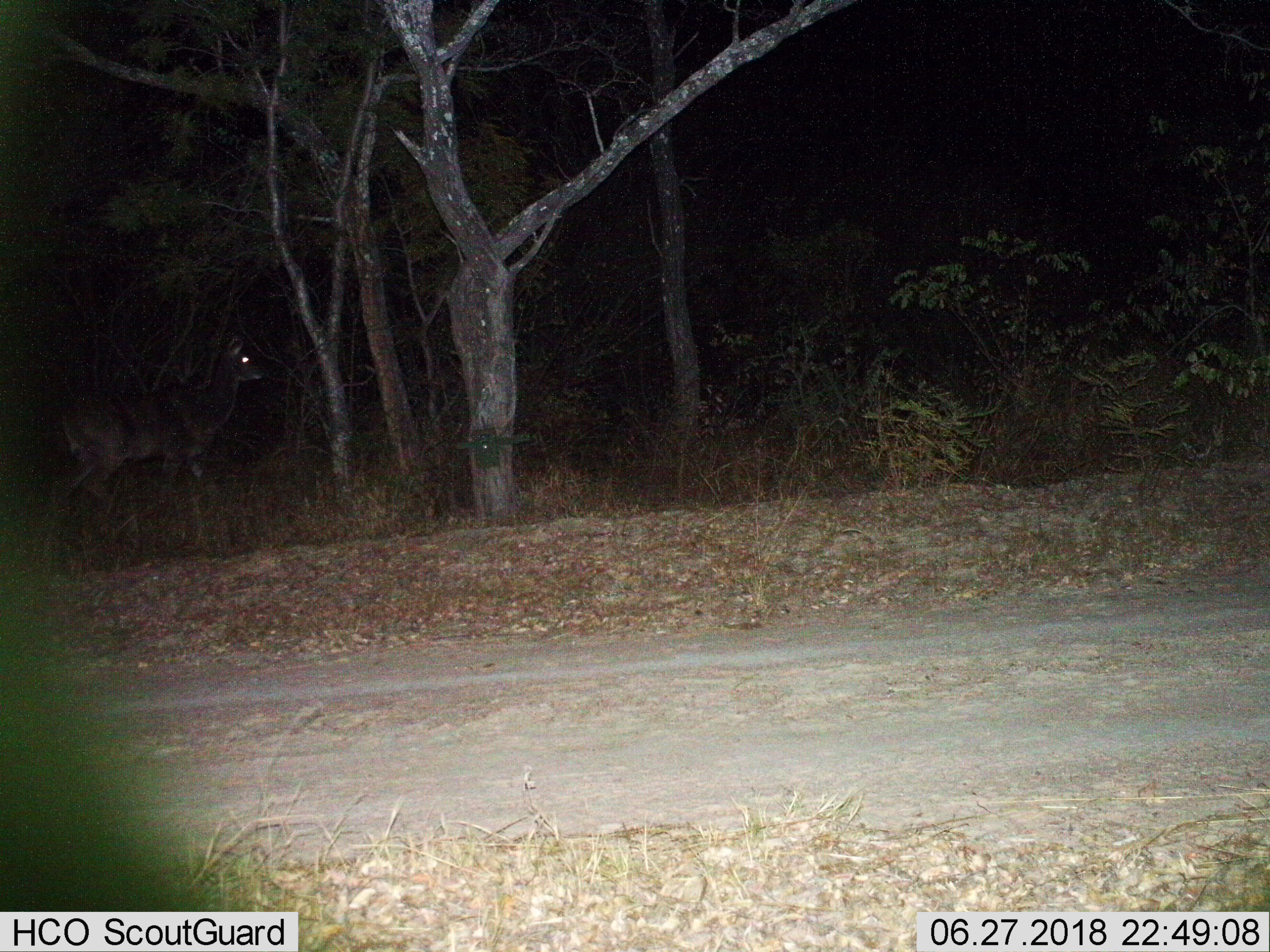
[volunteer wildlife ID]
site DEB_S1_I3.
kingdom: Animalia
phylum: Chordata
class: Mammalia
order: Artiodactyla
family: Bovidae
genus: Tragelaphus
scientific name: Tragelaphus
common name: kudu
Kudu (Tragelaphus), count 1. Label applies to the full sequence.